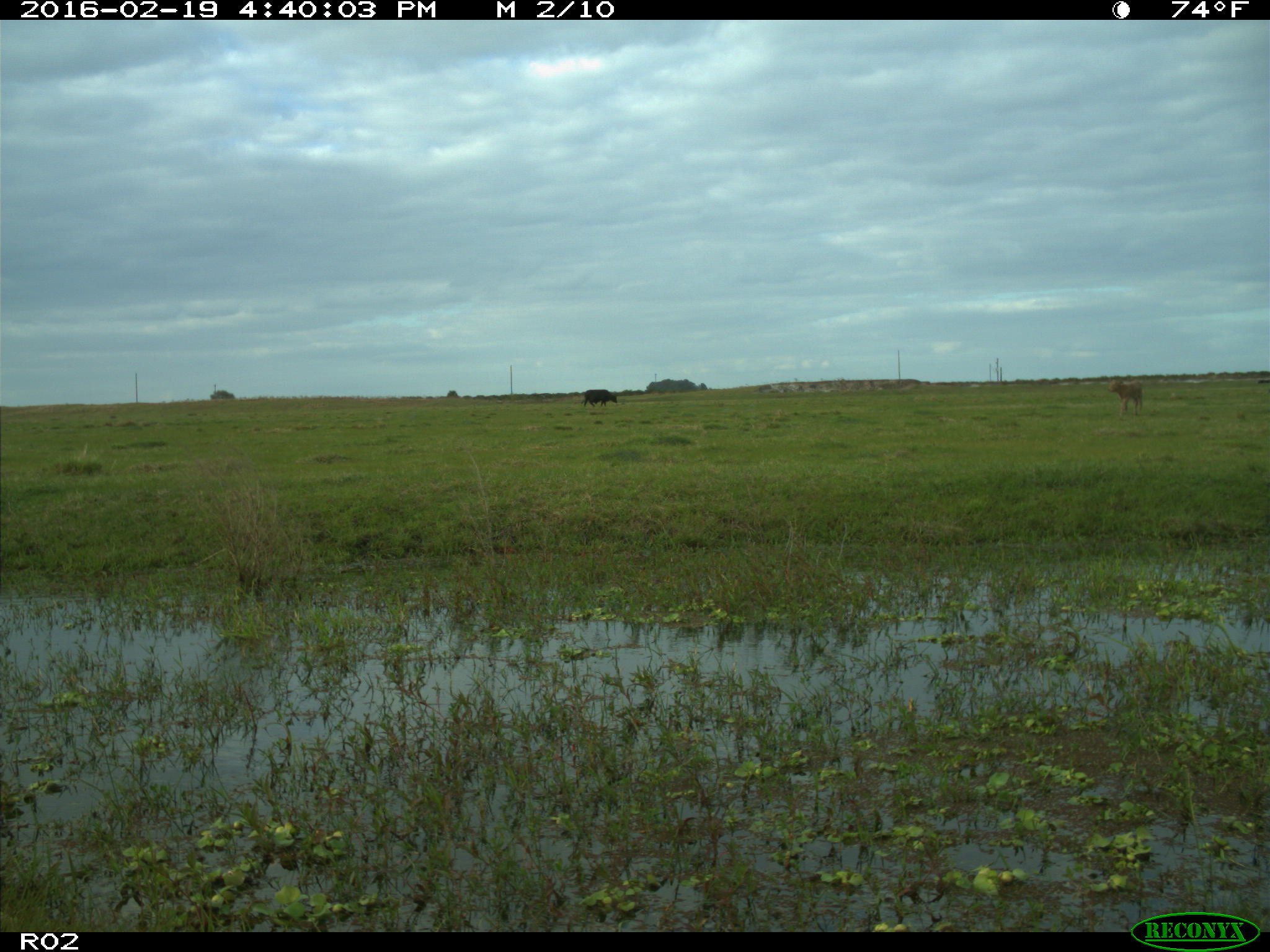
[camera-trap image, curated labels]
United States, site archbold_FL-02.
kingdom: Animalia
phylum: Chordata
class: Mammalia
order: Artiodactyla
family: Bovidae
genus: Bos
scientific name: Bos taurus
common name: domestic cow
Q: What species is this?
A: Bos taurus (domestic cow).